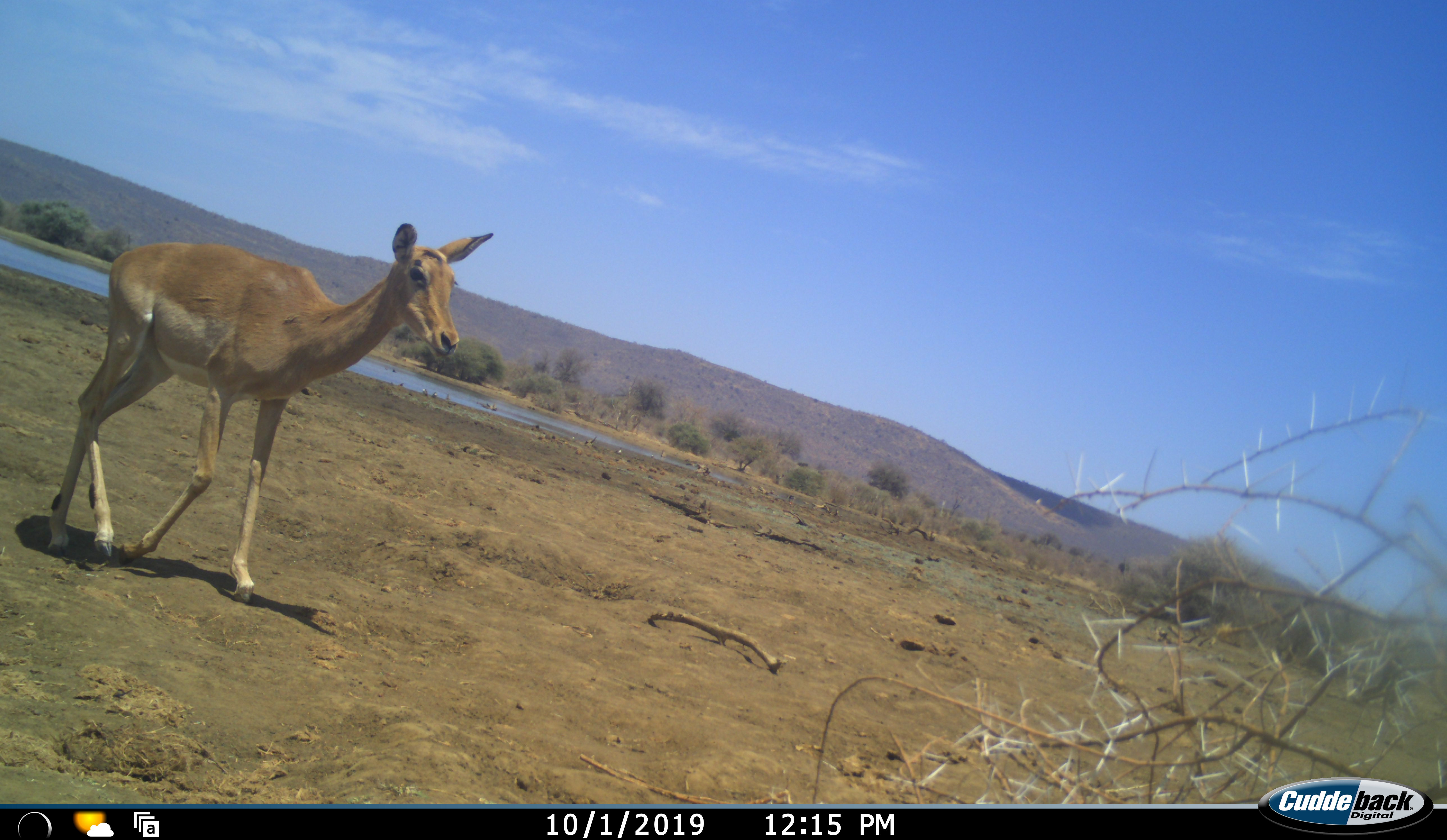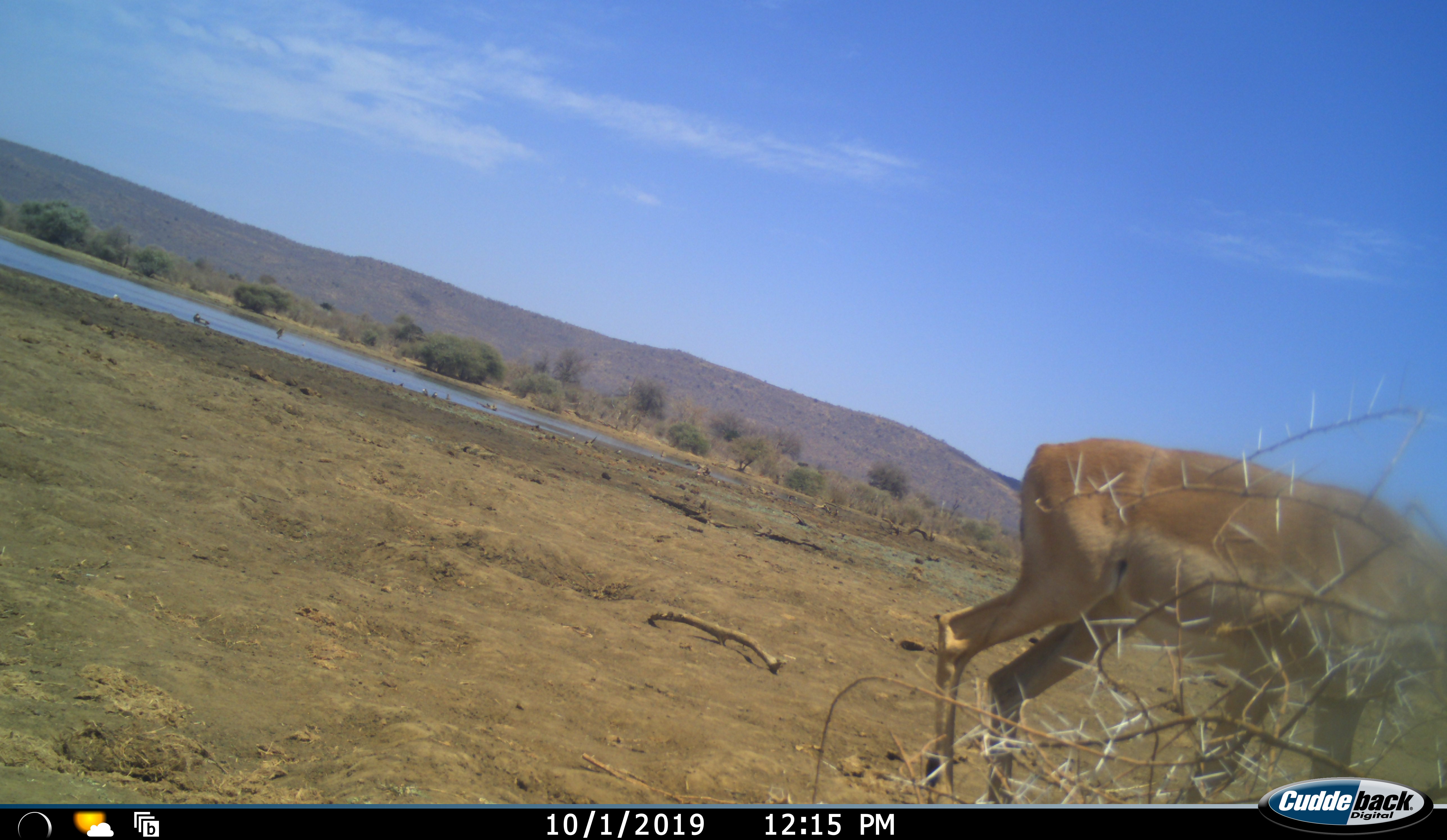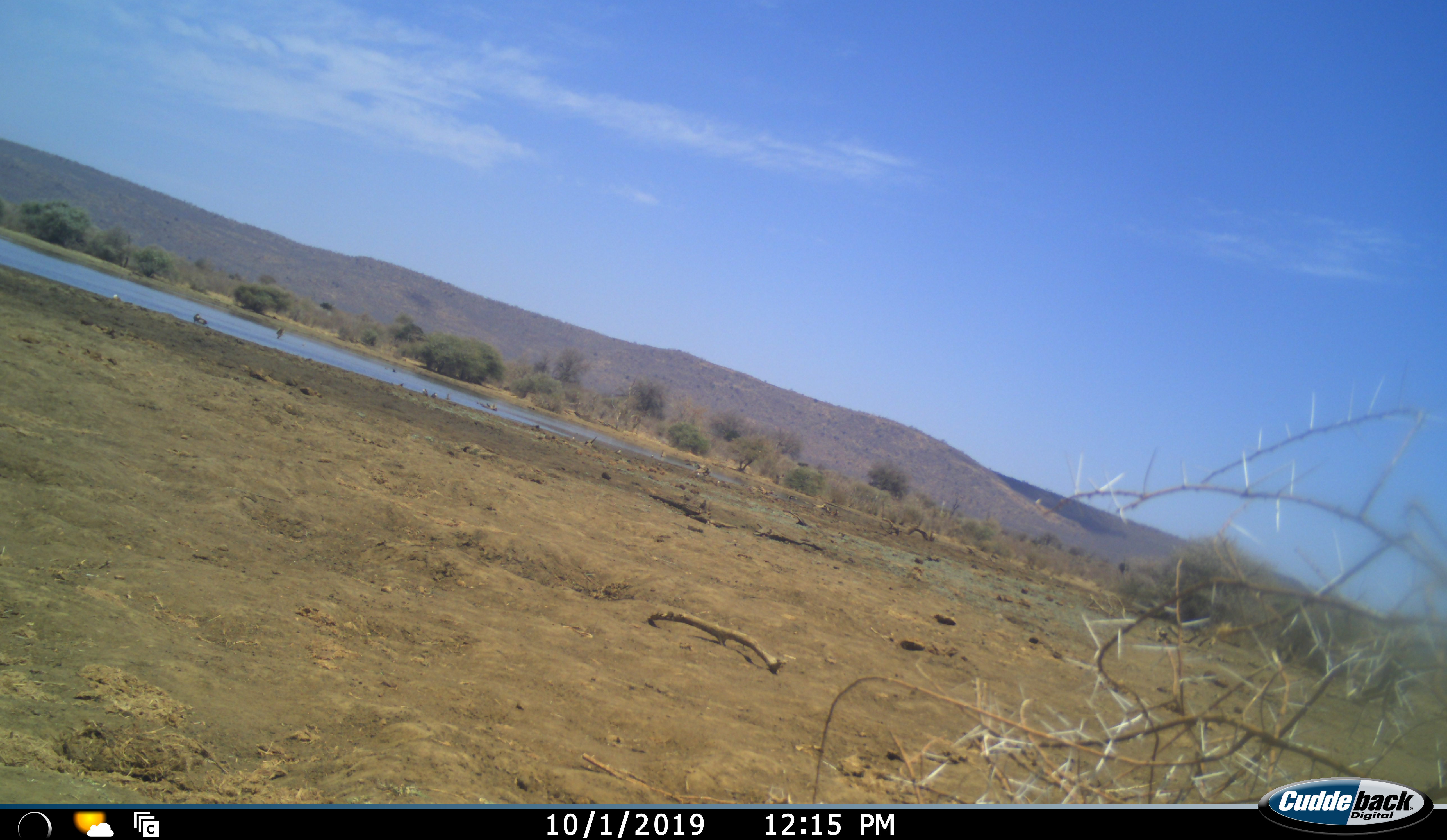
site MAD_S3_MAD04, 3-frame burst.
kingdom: Animalia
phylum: Chordata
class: Mammalia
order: Artiodactyla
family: Bovidae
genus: Aepyceros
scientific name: Aepyceros melampus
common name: impala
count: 1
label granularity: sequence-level